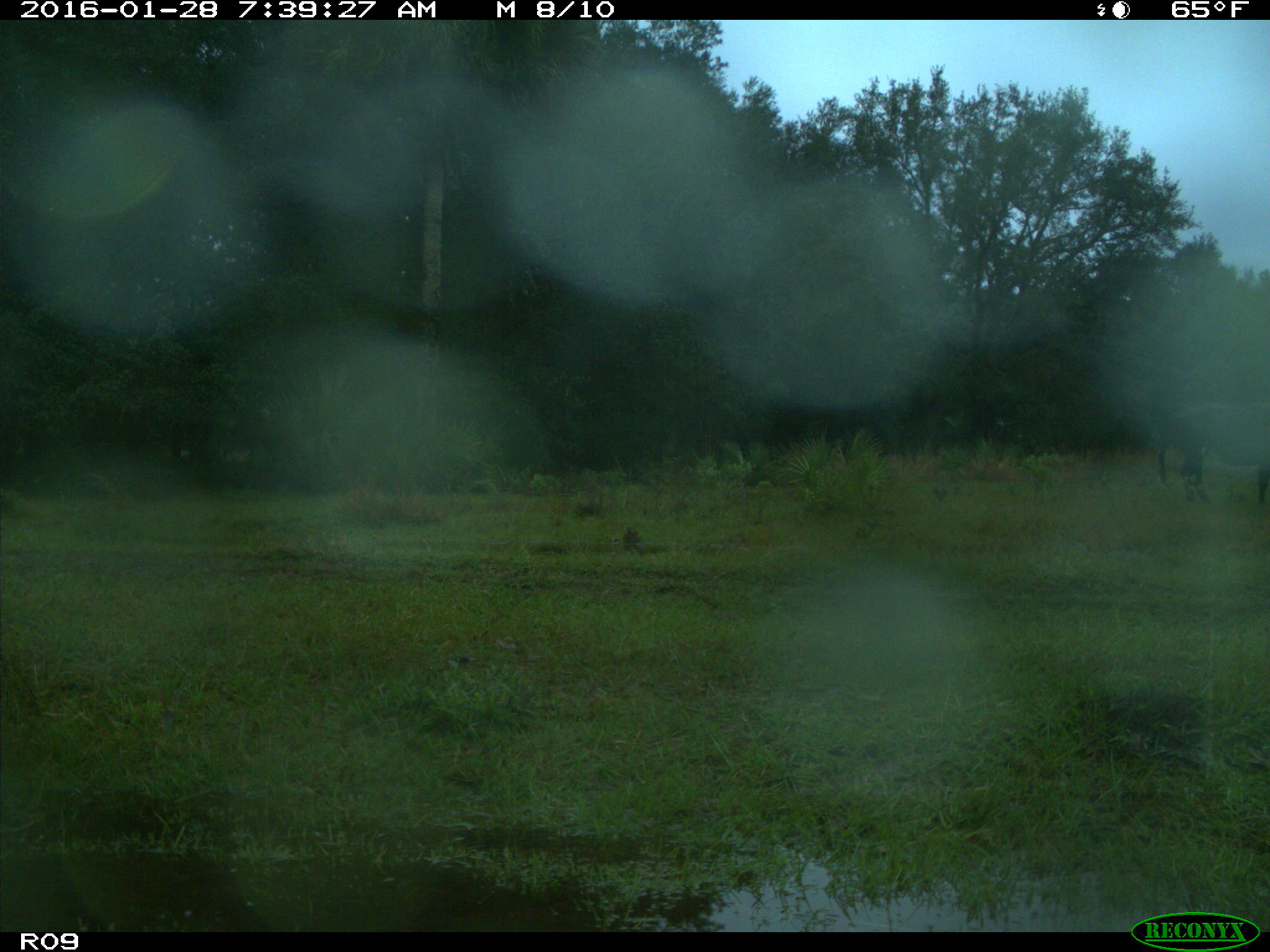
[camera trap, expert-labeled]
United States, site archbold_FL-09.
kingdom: Animalia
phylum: Chordata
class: Mammalia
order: Artiodactyla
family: Bovidae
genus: Bos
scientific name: Bos taurus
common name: domestic cow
Bos taurus (domestic cow).